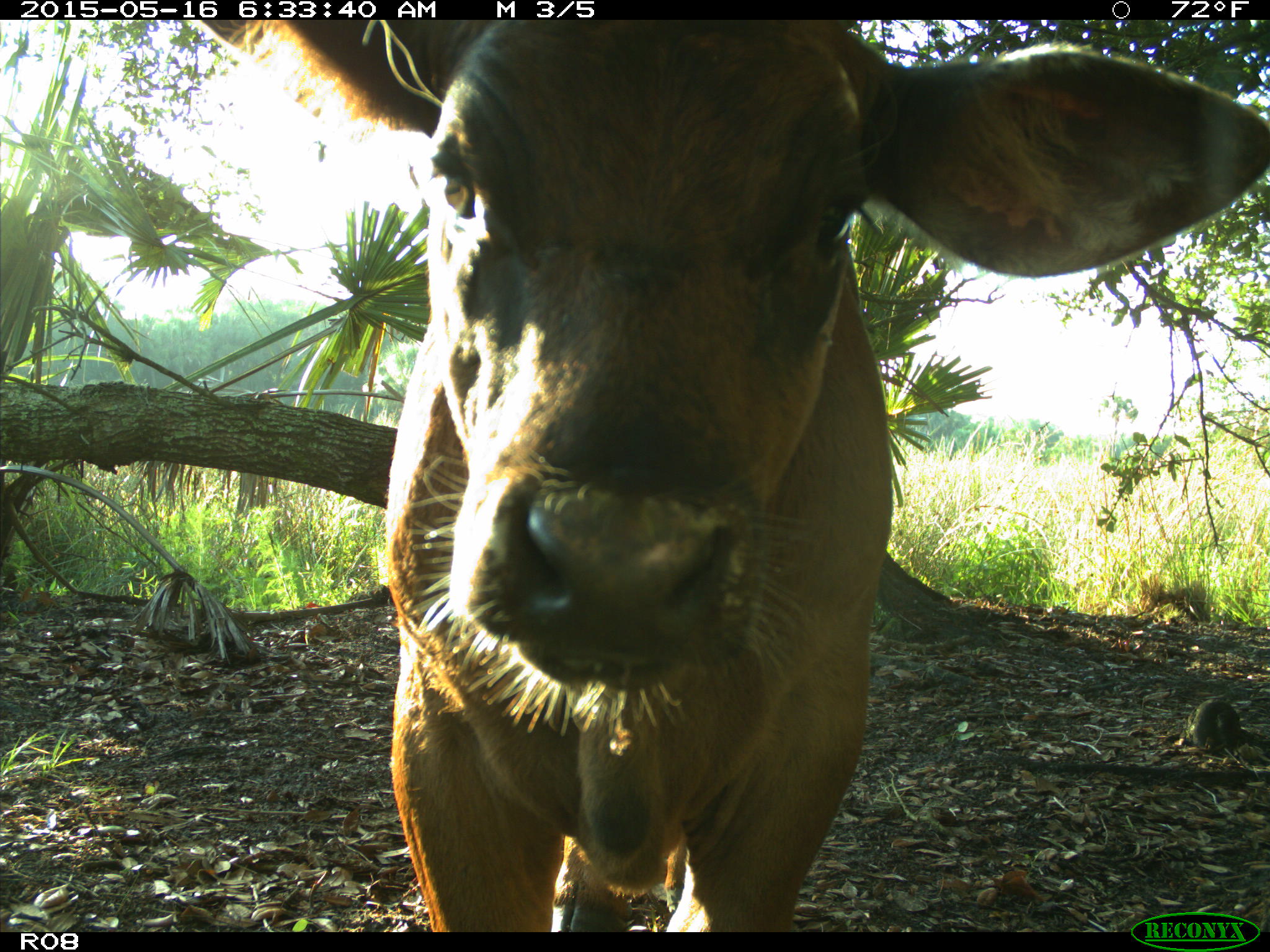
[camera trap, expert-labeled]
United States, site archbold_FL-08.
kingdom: Animalia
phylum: Chordata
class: Mammalia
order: Artiodactyla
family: Bovidae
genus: Bos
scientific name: Bos taurus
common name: domestic cow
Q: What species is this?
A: Bos taurus (domestic cow).